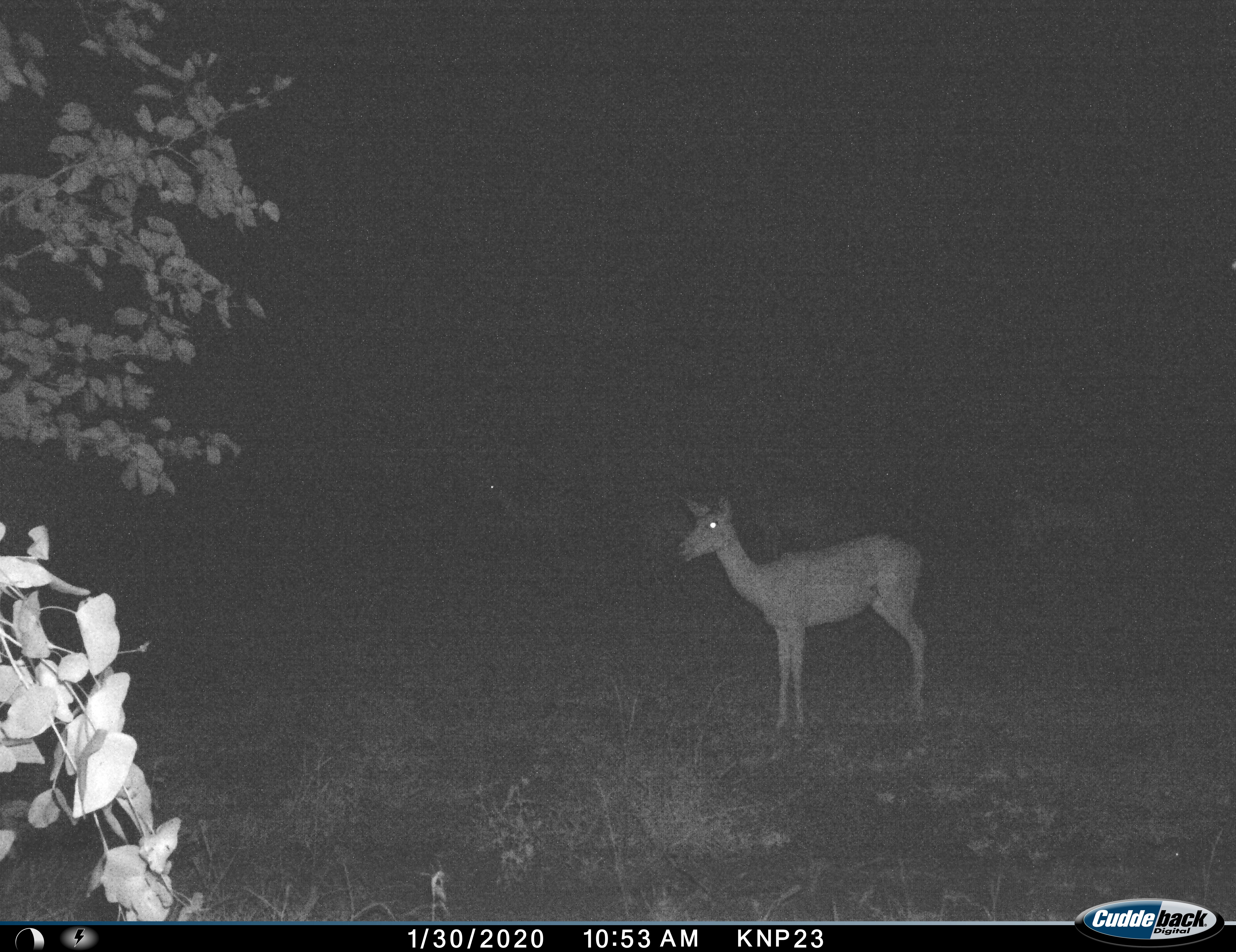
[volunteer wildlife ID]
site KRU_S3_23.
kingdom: Animalia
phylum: Chordata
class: Mammalia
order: Artiodactyla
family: Bovidae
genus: Aepyceros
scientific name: Aepyceros melampus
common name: impala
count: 3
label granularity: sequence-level